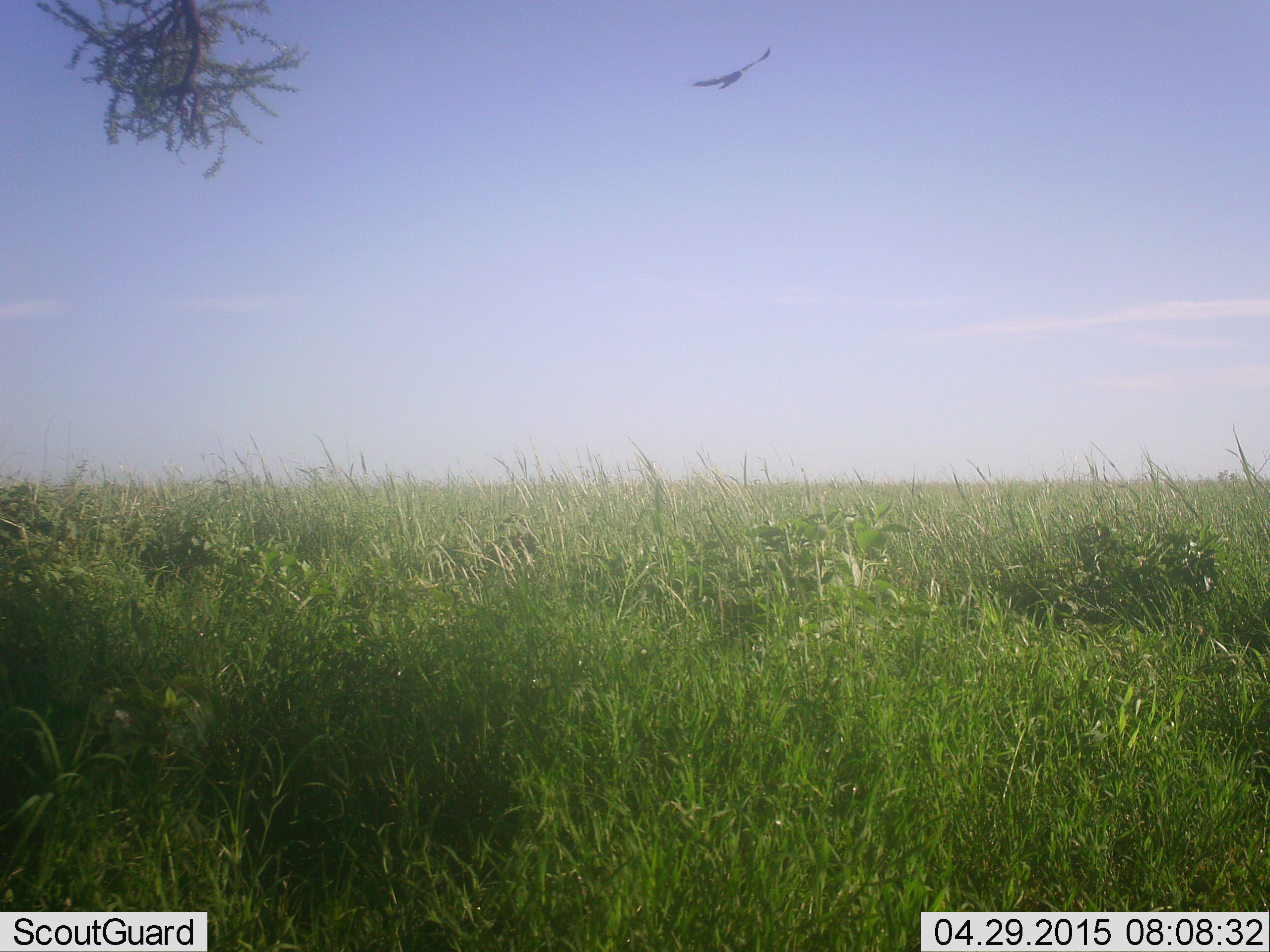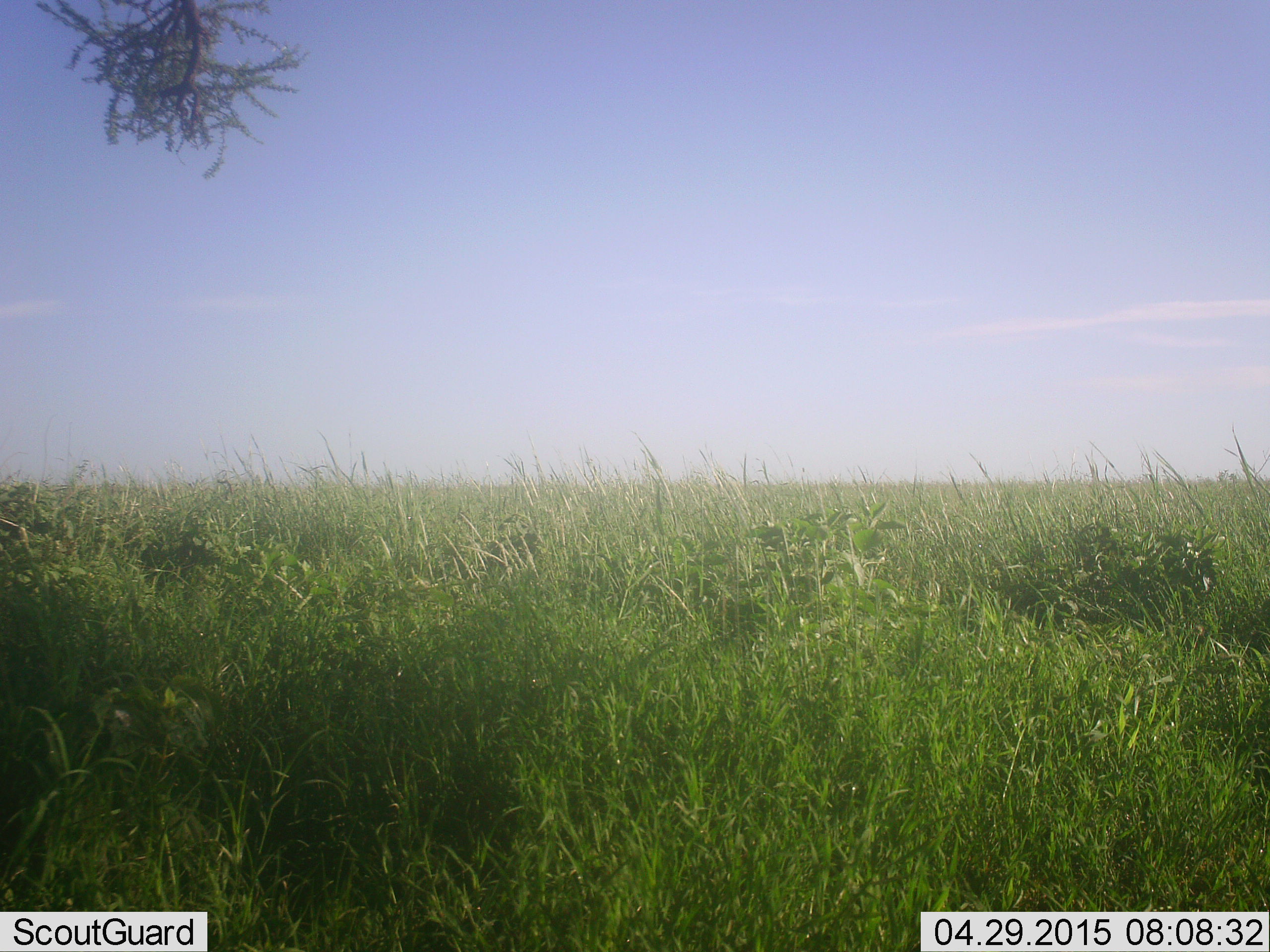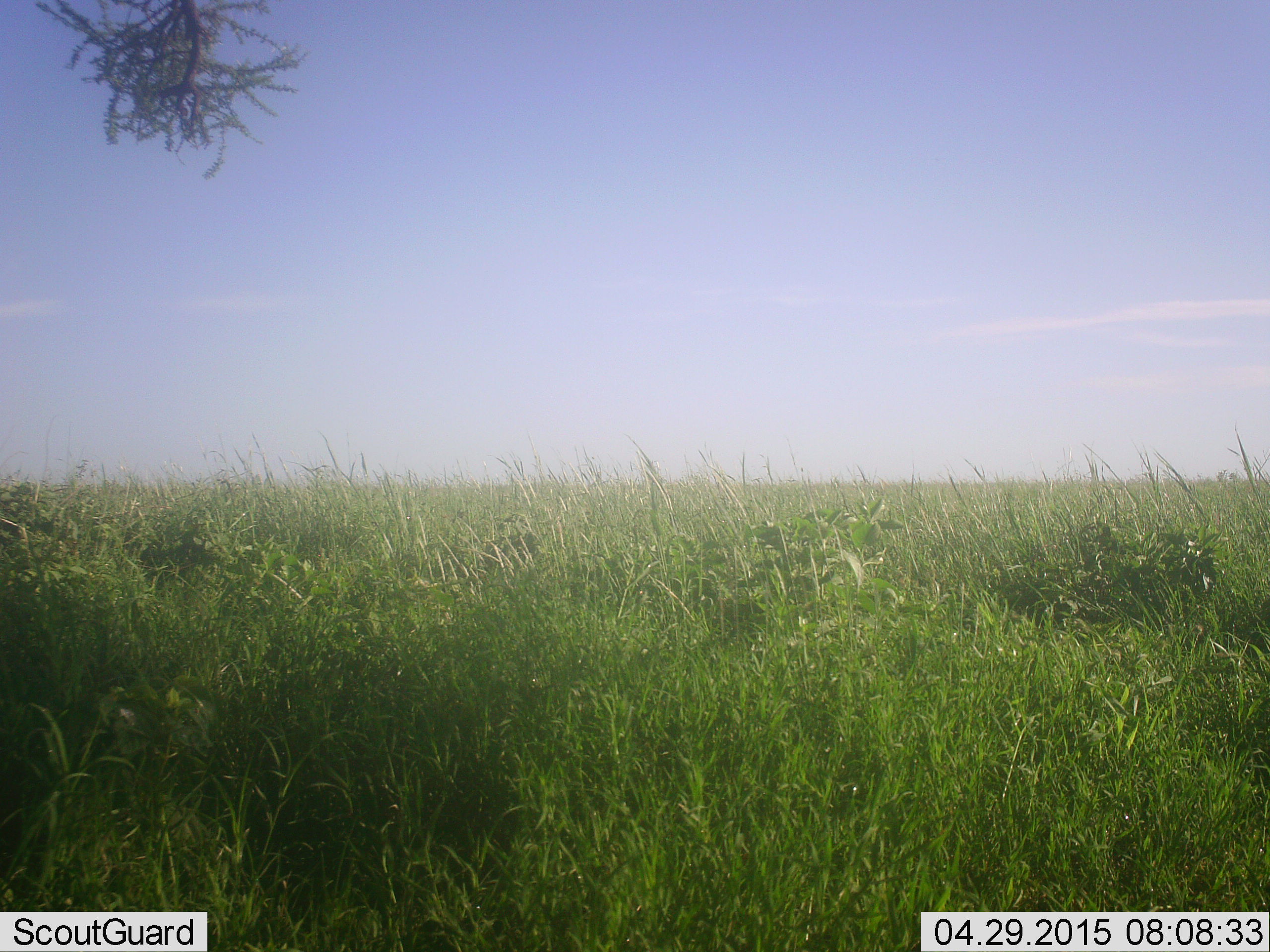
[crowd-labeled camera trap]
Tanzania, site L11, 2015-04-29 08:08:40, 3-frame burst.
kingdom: Animalia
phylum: Chordata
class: Aves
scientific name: Aves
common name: bird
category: otherbird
Otherbird (bird) (Aves), count 1. Behavior (volunteer vote fractions): standing 0%, resting 0%, moving 100%, interacting 0%. Young present (vote fraction): 0%. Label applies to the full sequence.